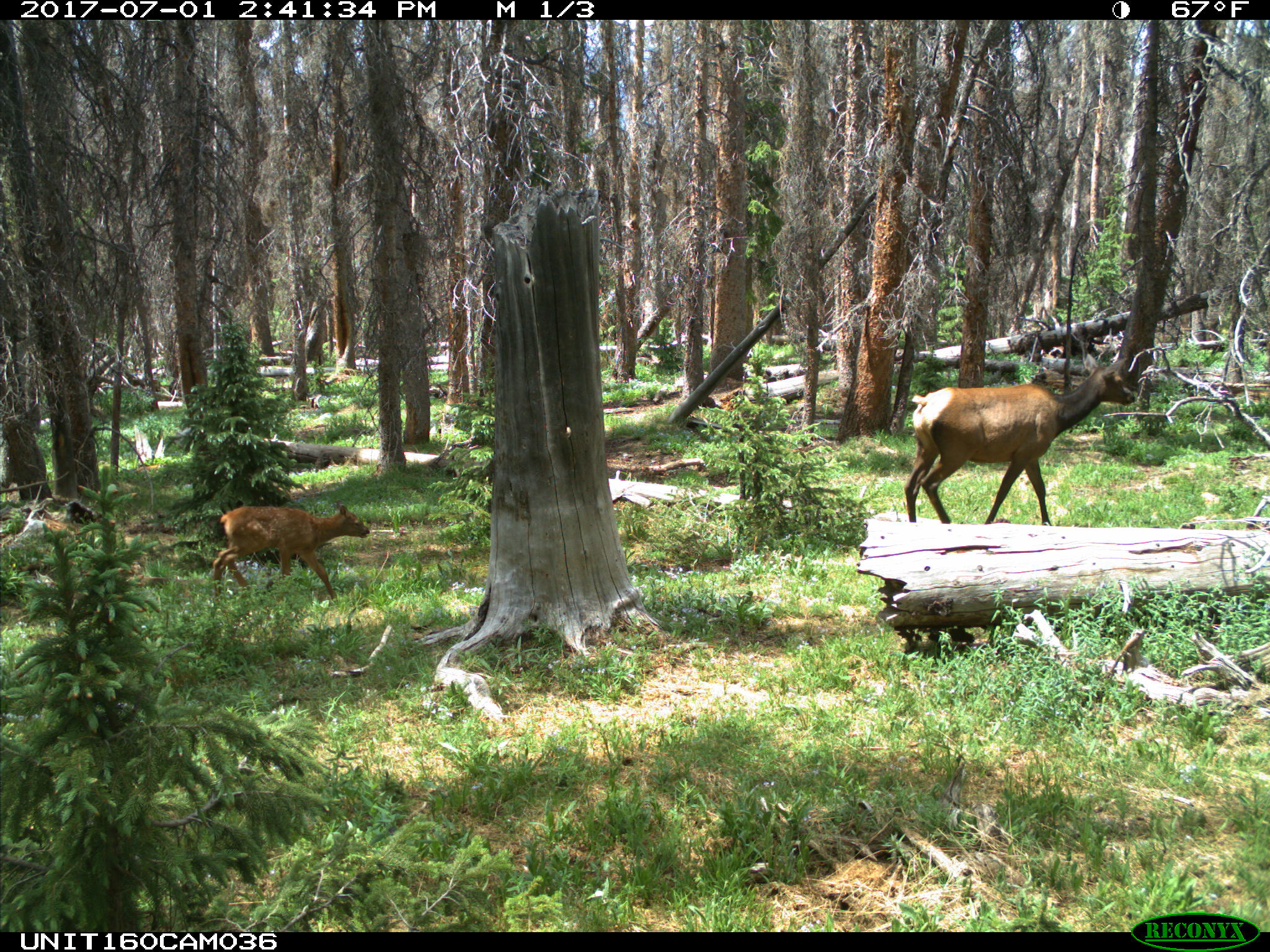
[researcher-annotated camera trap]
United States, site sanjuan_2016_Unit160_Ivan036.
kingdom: Animalia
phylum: Chordata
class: Mammalia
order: Artiodactyla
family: Cervidae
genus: Cervus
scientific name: Cervus elaphus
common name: red deer